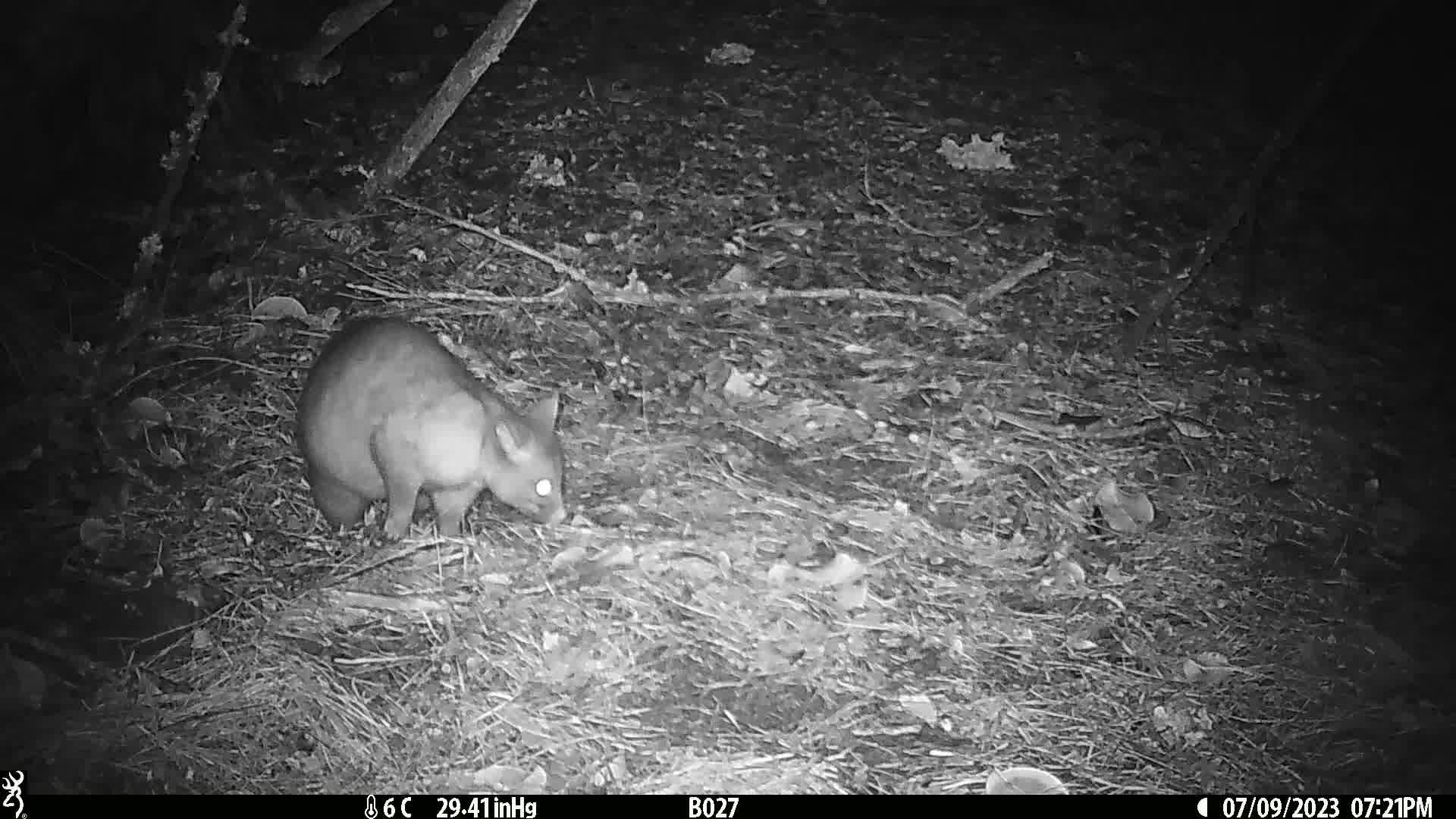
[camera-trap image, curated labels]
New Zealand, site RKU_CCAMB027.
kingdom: Animalia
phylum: Chordata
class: Mammalia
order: Diprotodontia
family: Phalangeridae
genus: Trichosurus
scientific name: Trichosurus vulpecula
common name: common brushtail possum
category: possum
Possum (common brushtail possum) (Trichosurus vulpecula).